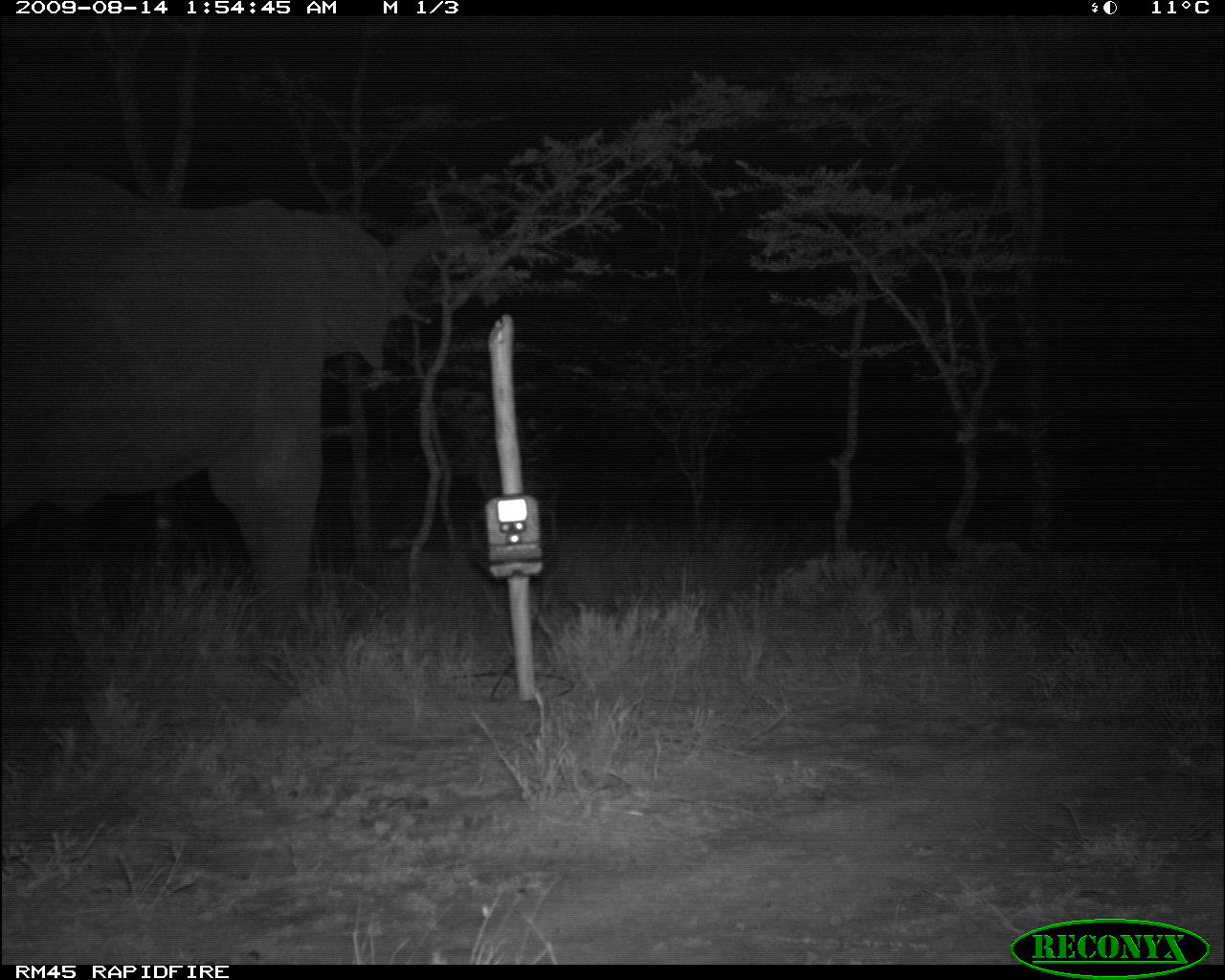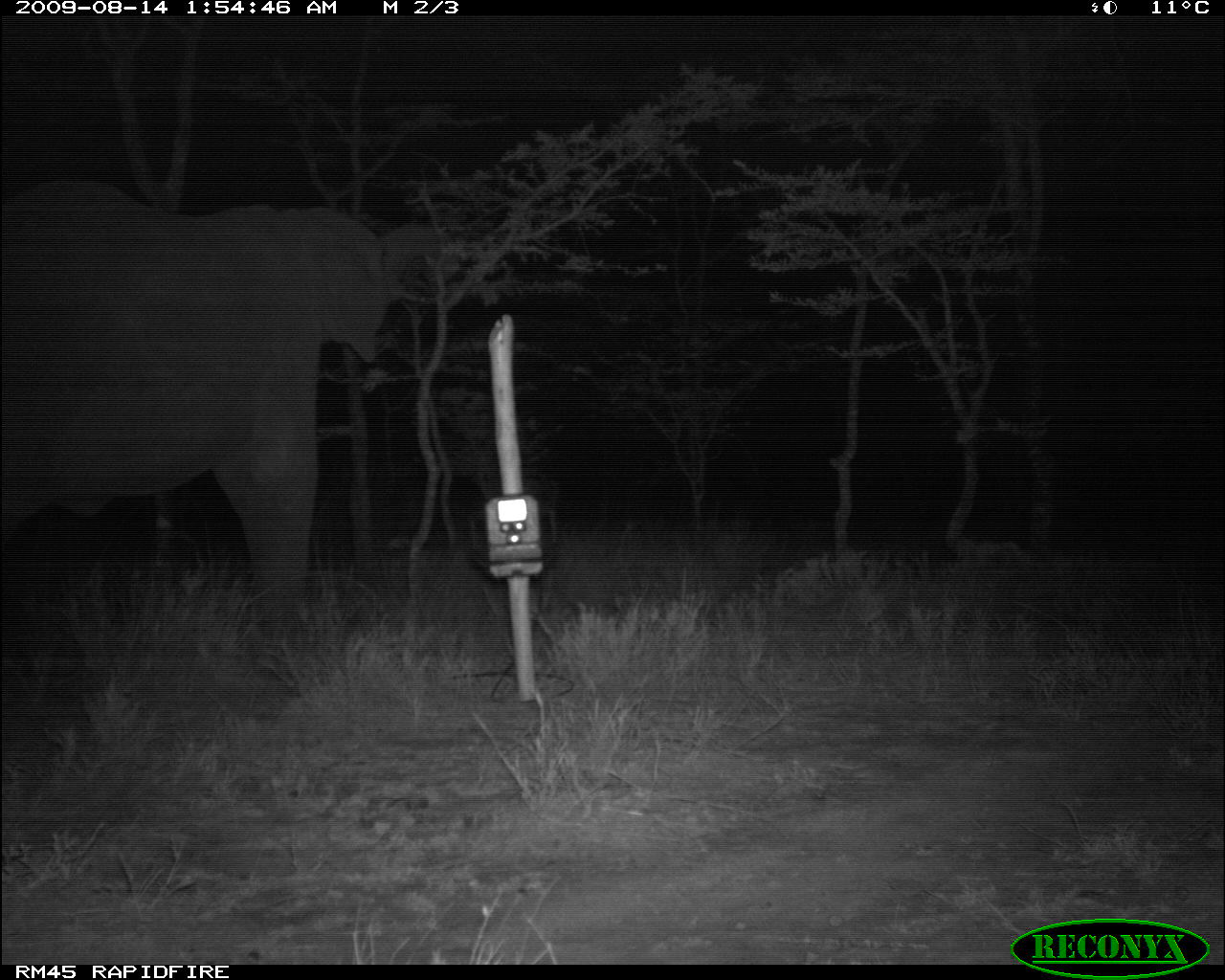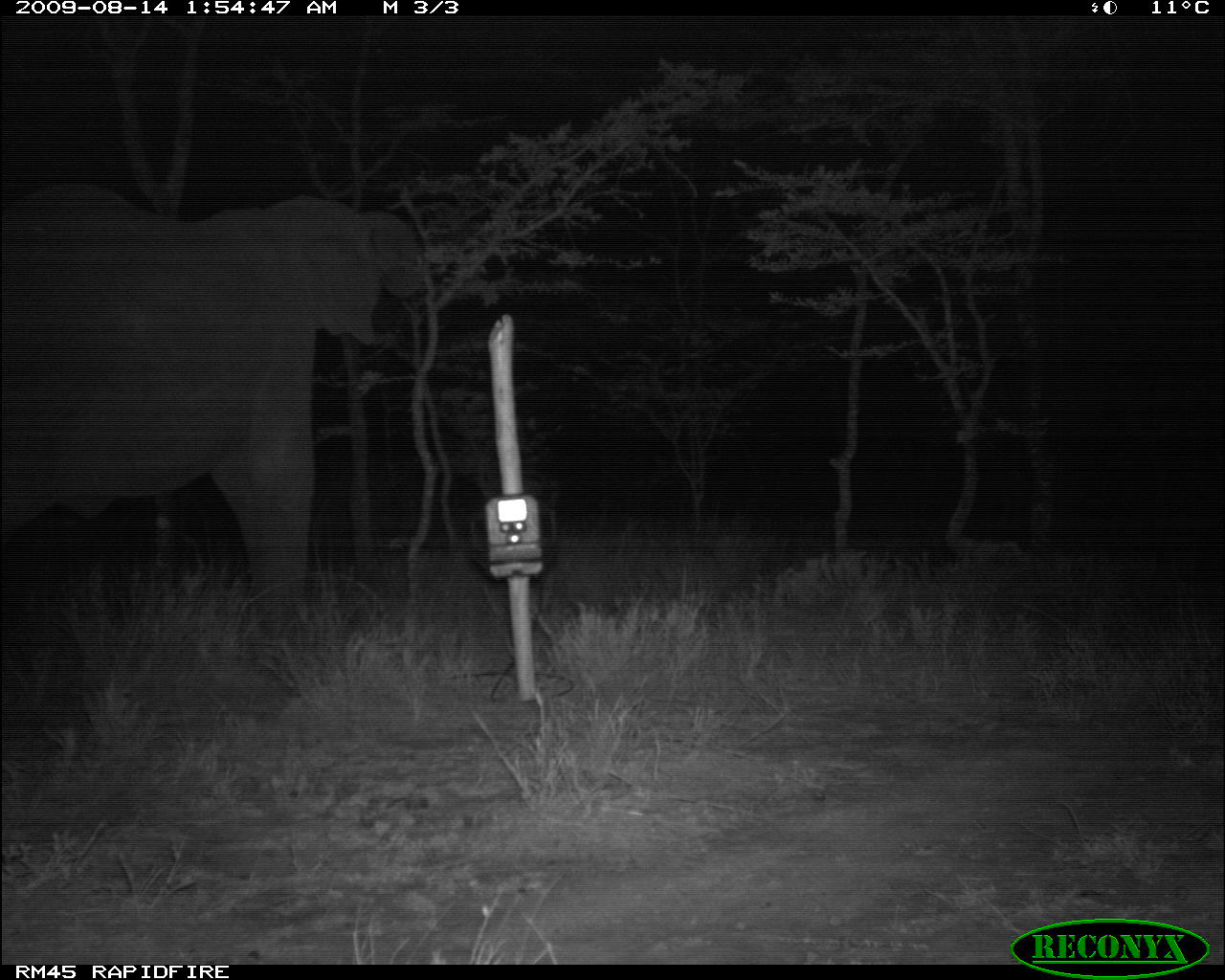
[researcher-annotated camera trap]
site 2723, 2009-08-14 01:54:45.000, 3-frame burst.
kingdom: Animalia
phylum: Chordata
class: Mammalia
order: Proboscidea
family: Elephantidae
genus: Loxodonta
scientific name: Loxodonta africana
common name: african bush elephant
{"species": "Loxodonta africana (african bush elephant)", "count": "1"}